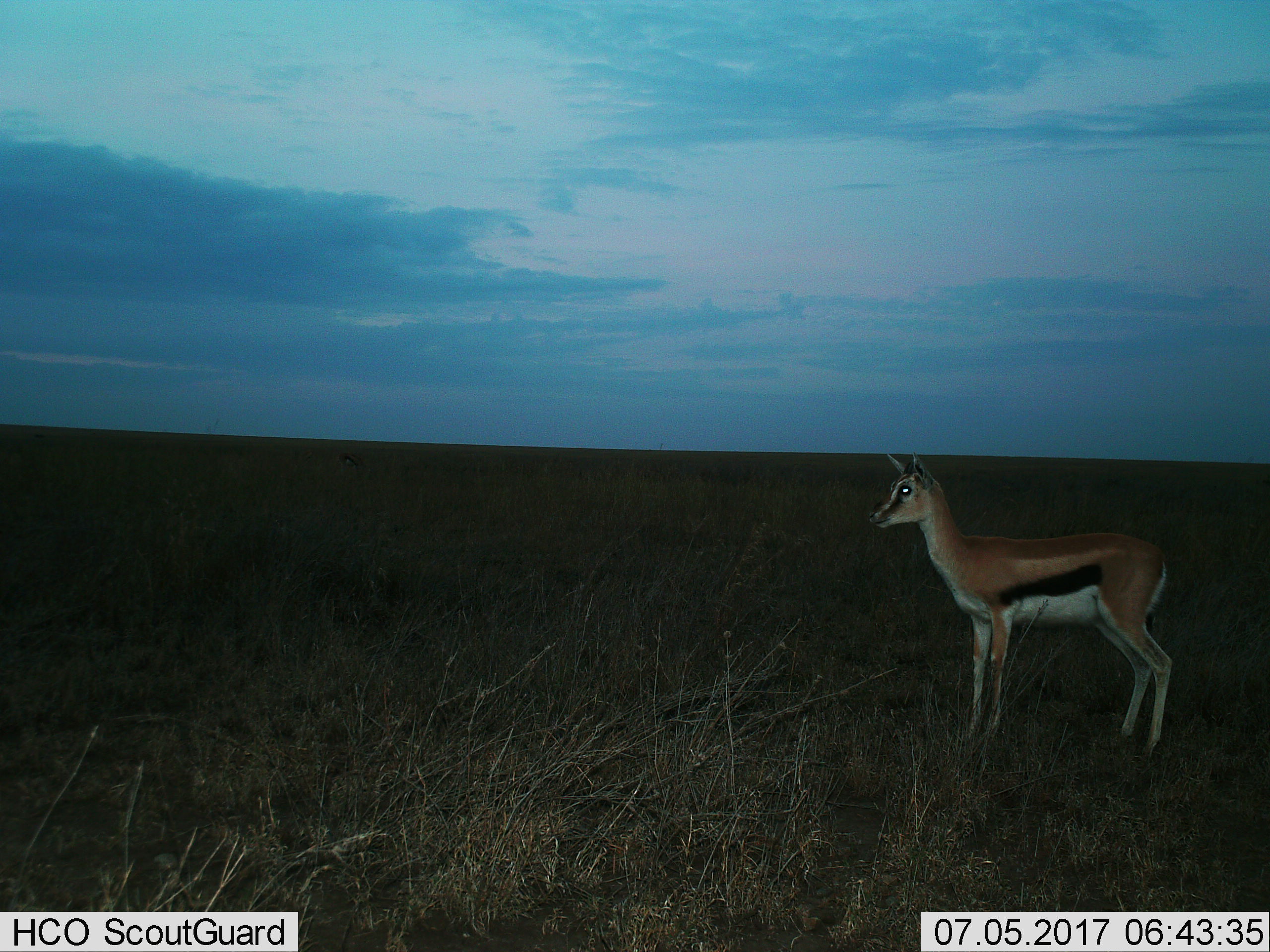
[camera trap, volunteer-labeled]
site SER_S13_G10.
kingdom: Animalia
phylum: Chordata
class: Mammalia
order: Artiodactyla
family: Bovidae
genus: Eudorcas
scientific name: Eudorcas thomsonii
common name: thomson's gazelle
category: gazellethomsons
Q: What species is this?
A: Gazellethomsons (thomson's gazelle) (Eudorcas thomsonii).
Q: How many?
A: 1.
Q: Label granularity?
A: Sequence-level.